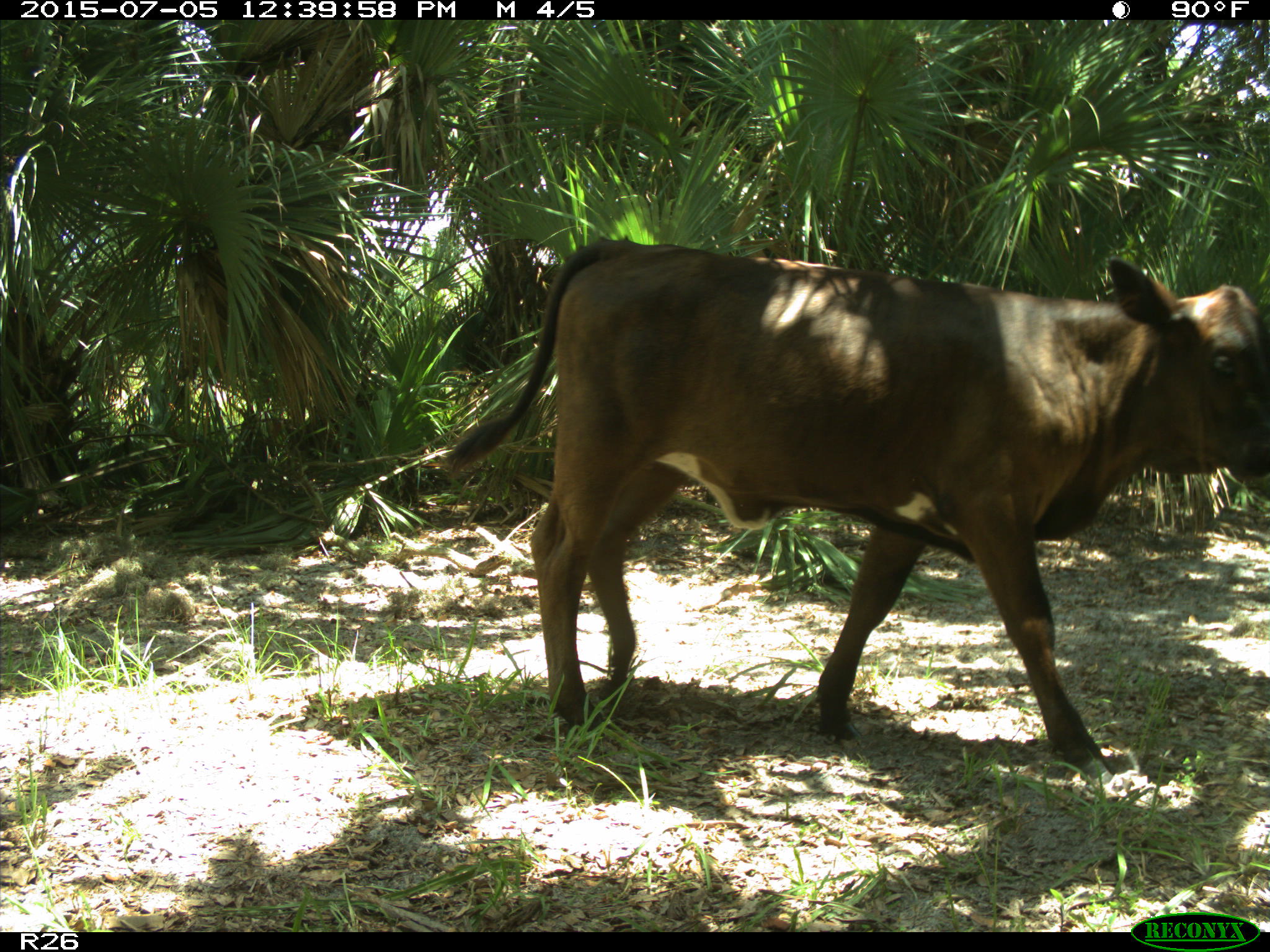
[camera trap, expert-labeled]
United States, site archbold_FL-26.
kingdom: Animalia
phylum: Chordata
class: Mammalia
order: Artiodactyla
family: Bovidae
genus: Bos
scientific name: Bos taurus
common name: domestic cow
Bos taurus (domestic cow).